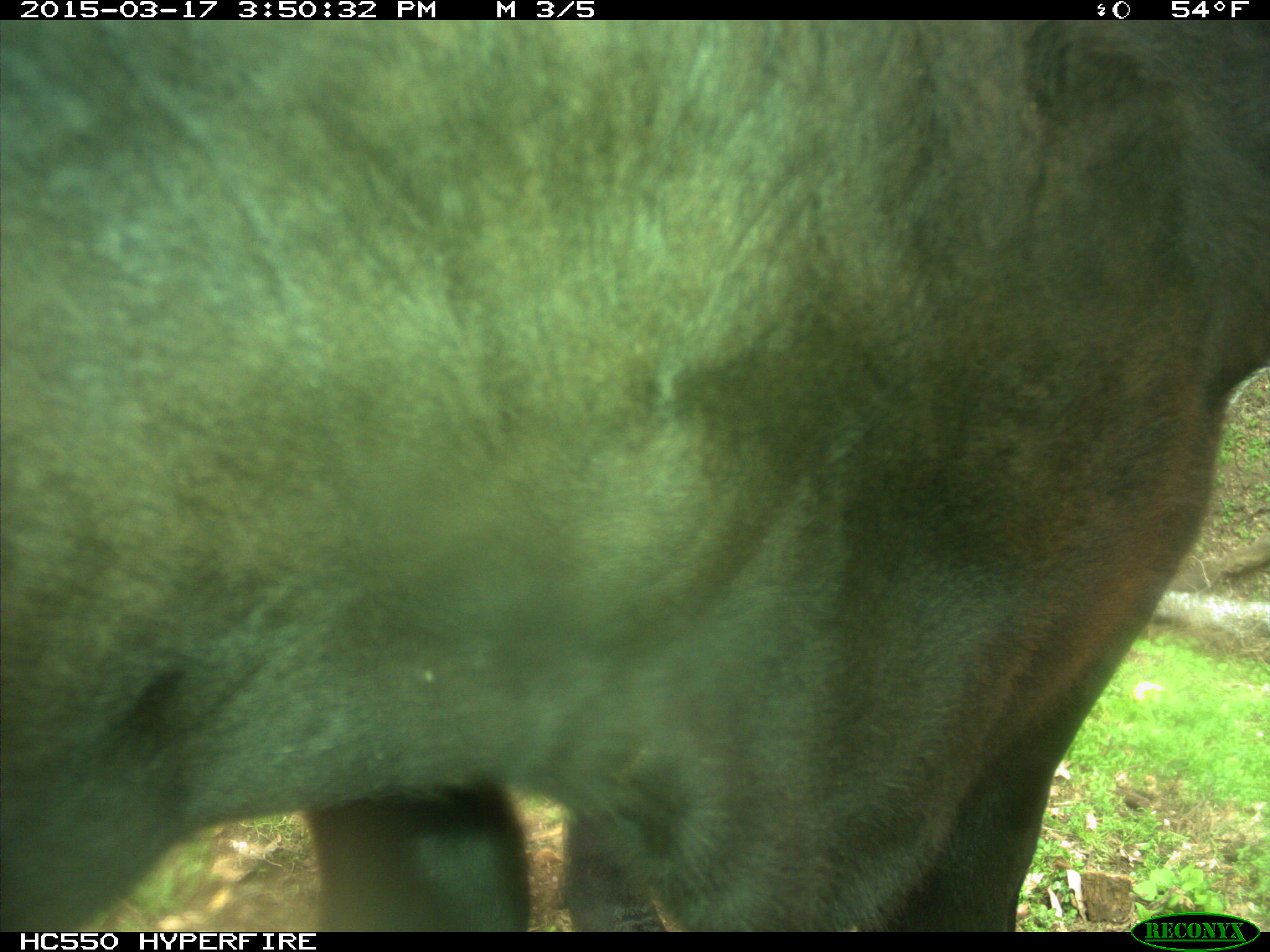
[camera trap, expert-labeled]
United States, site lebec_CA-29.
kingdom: Animalia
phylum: Chordata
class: Mammalia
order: Artiodactyla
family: Bovidae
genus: Bos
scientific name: Bos taurus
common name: domestic cow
Bos taurus (domestic cow).